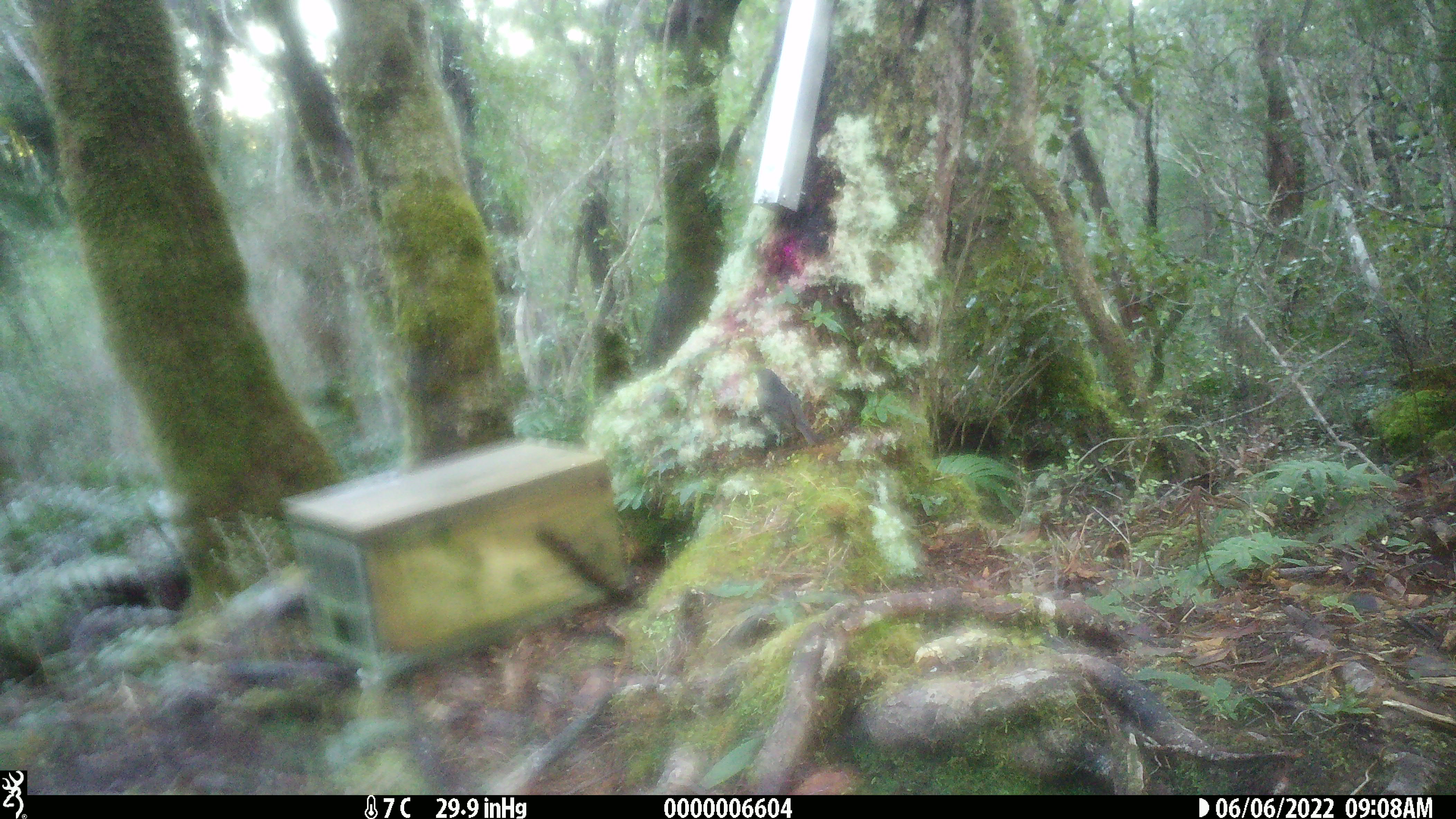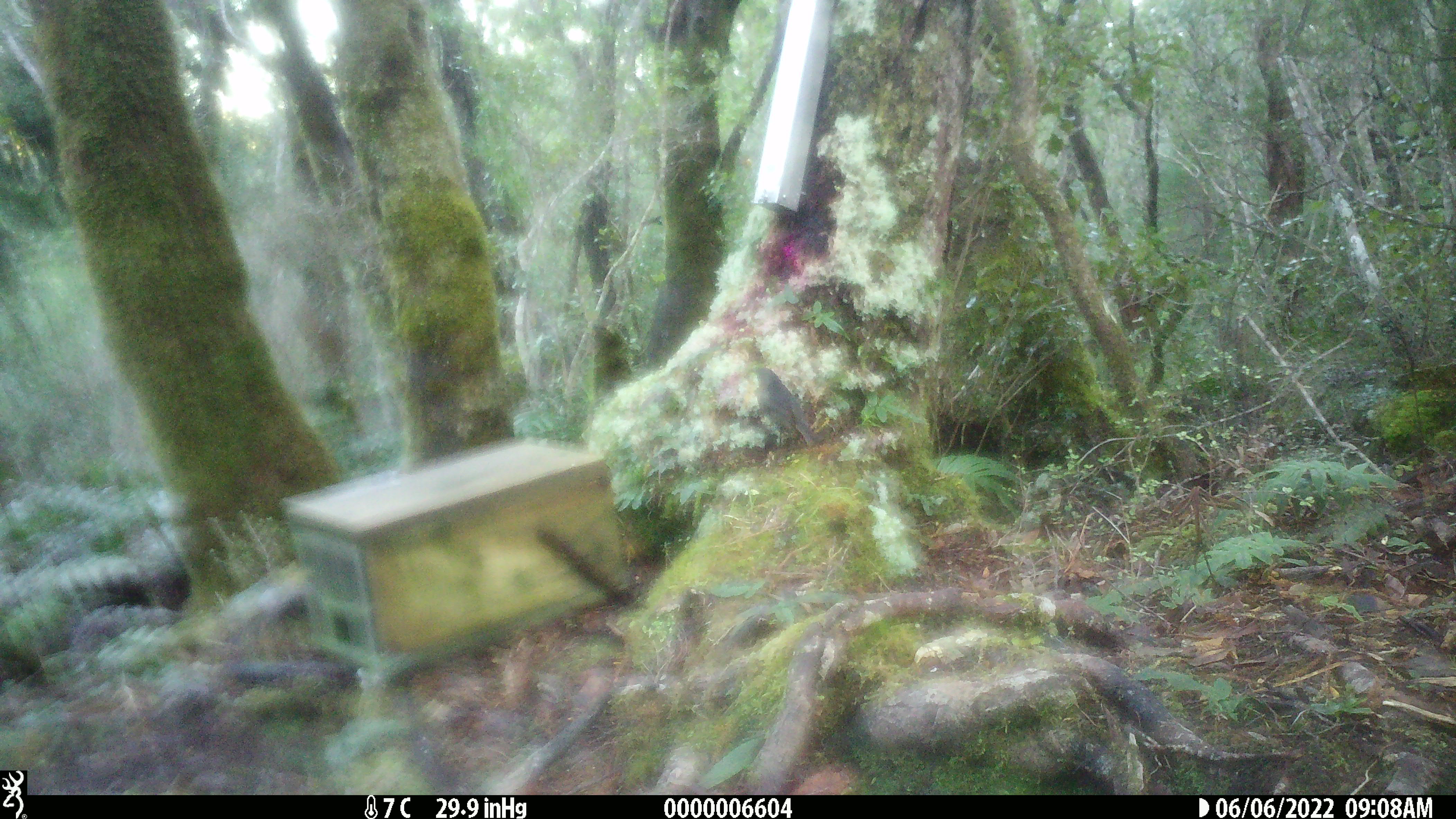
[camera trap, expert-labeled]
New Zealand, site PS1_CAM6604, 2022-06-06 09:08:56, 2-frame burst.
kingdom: Animalia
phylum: Chordata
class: Aves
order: Passeriformes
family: Petroicidae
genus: Petroica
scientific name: Petroica australis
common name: new zealand robin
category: robin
Robin (new zealand robin) (Petroica australis).